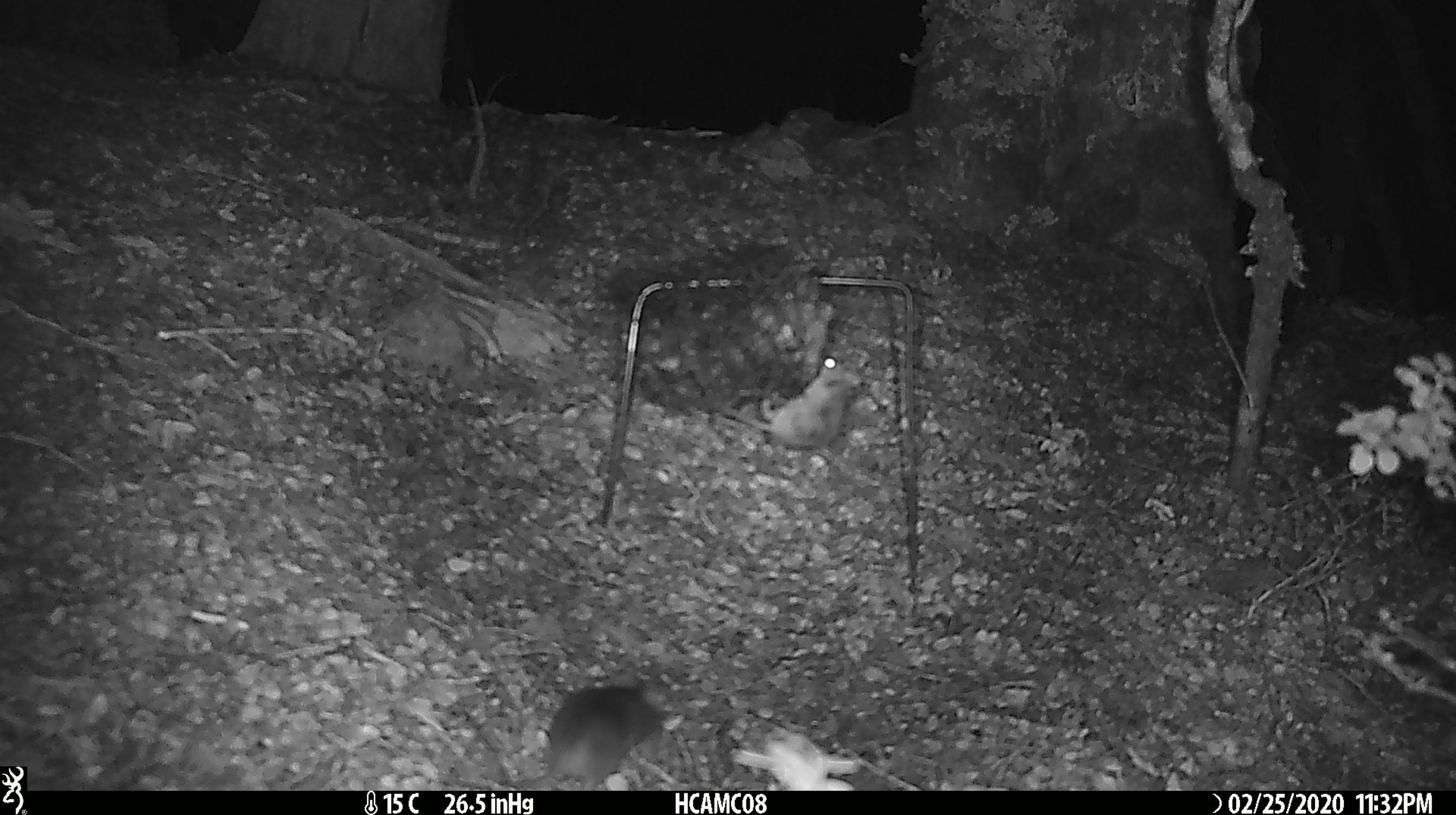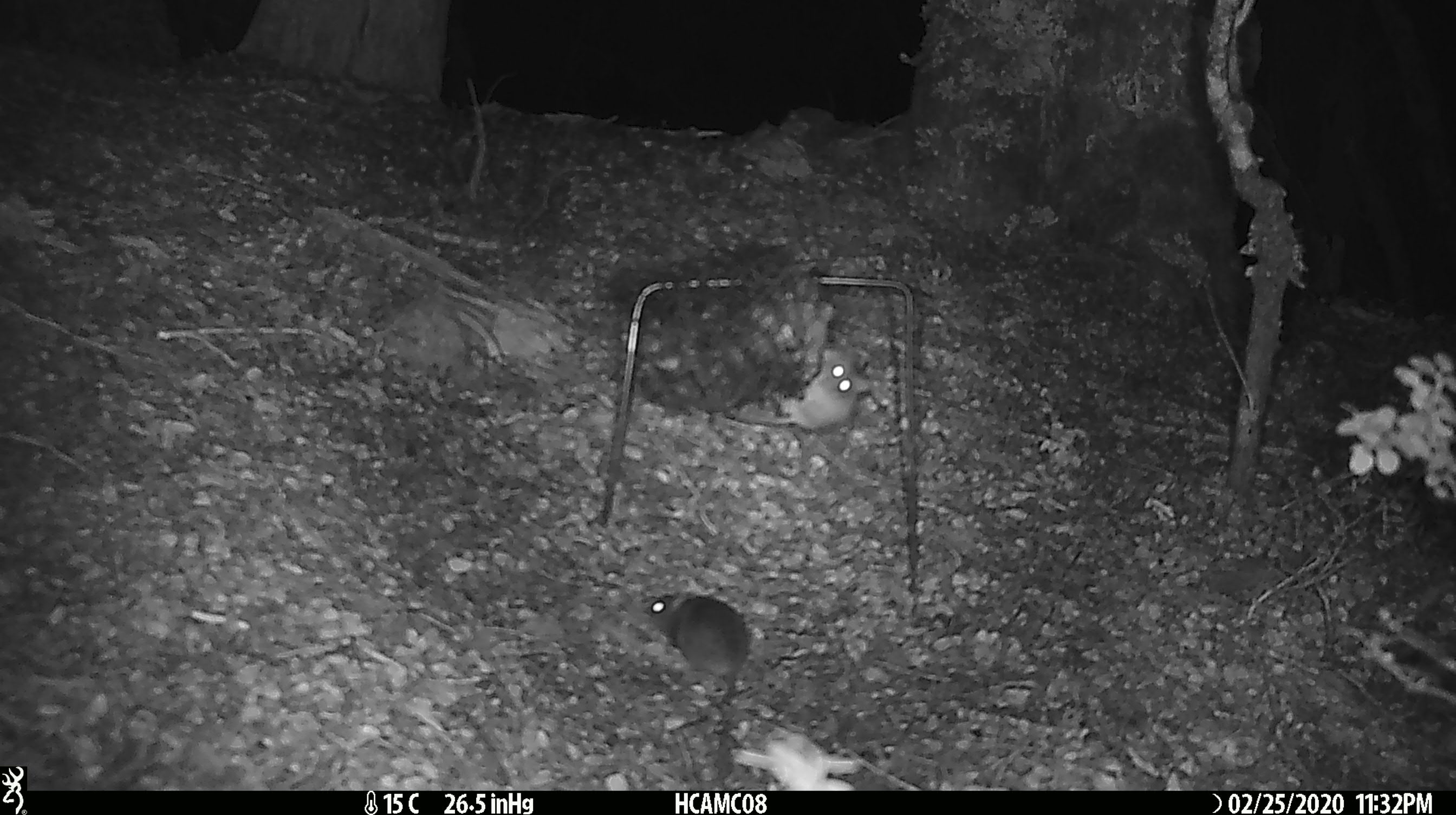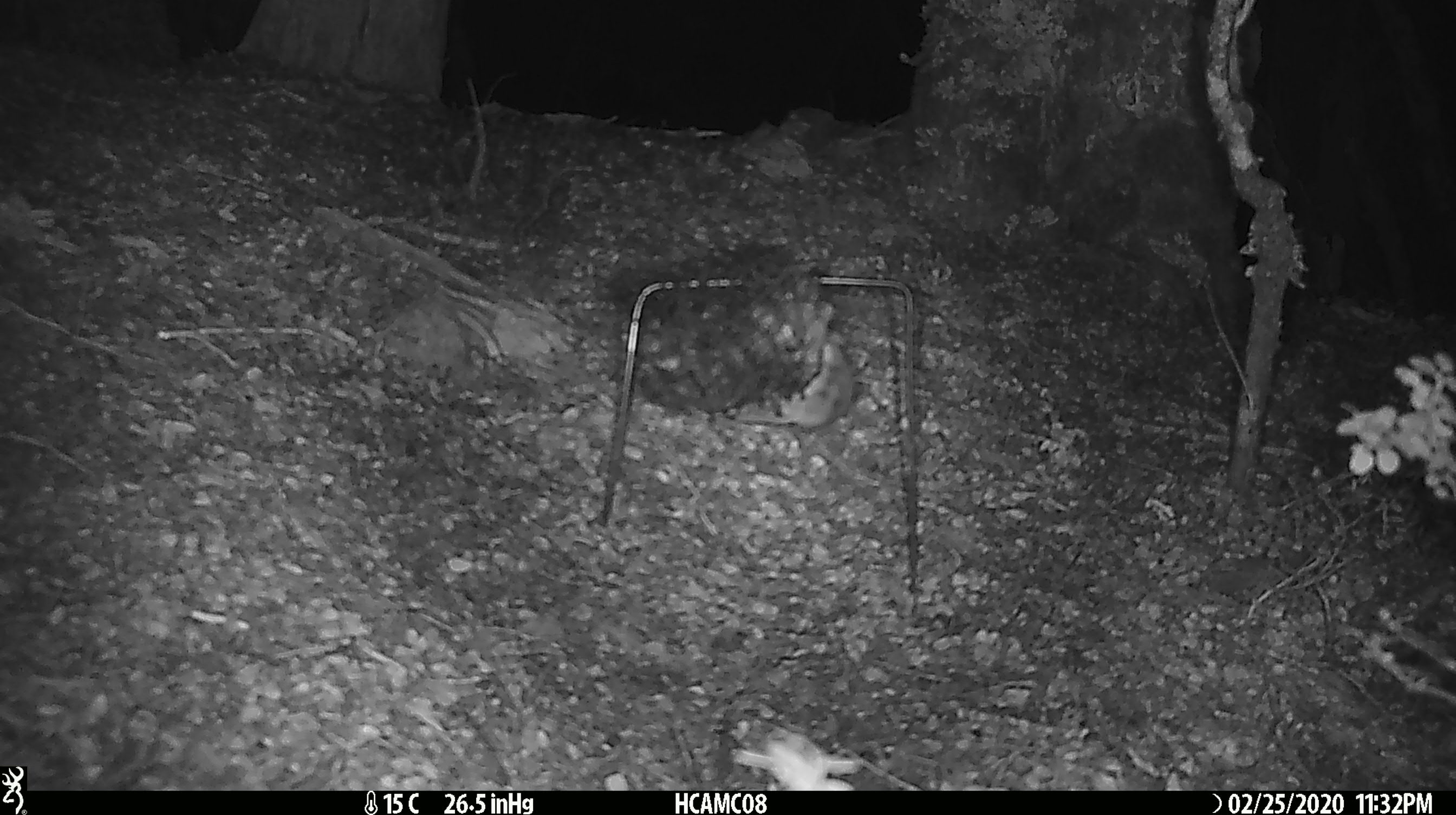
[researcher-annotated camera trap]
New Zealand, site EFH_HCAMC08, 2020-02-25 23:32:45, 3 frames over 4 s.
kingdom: Animalia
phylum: Chordata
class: Mammalia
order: Rodentia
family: Muridae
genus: Mus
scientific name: Mus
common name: mouse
Mouse (Mus).